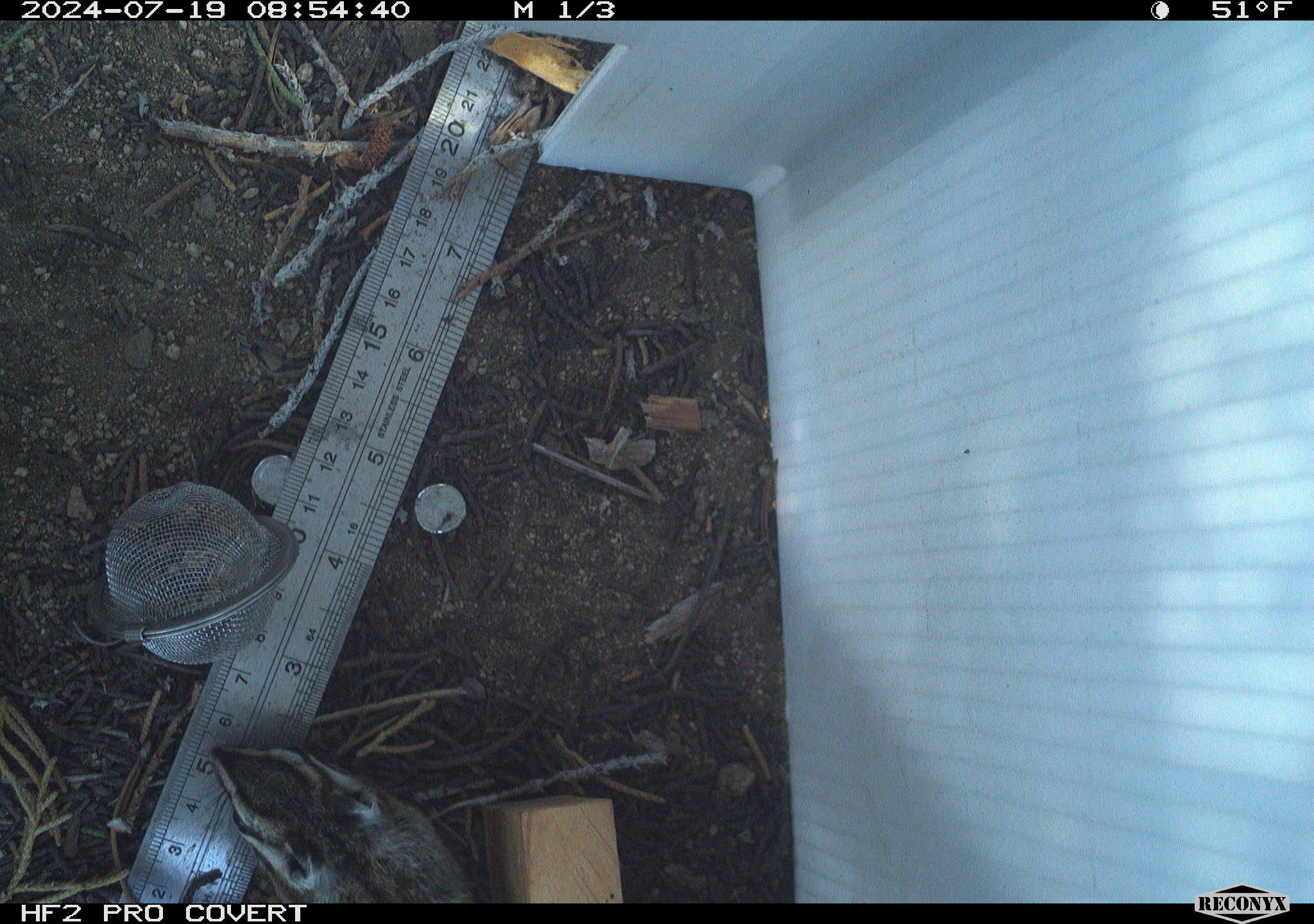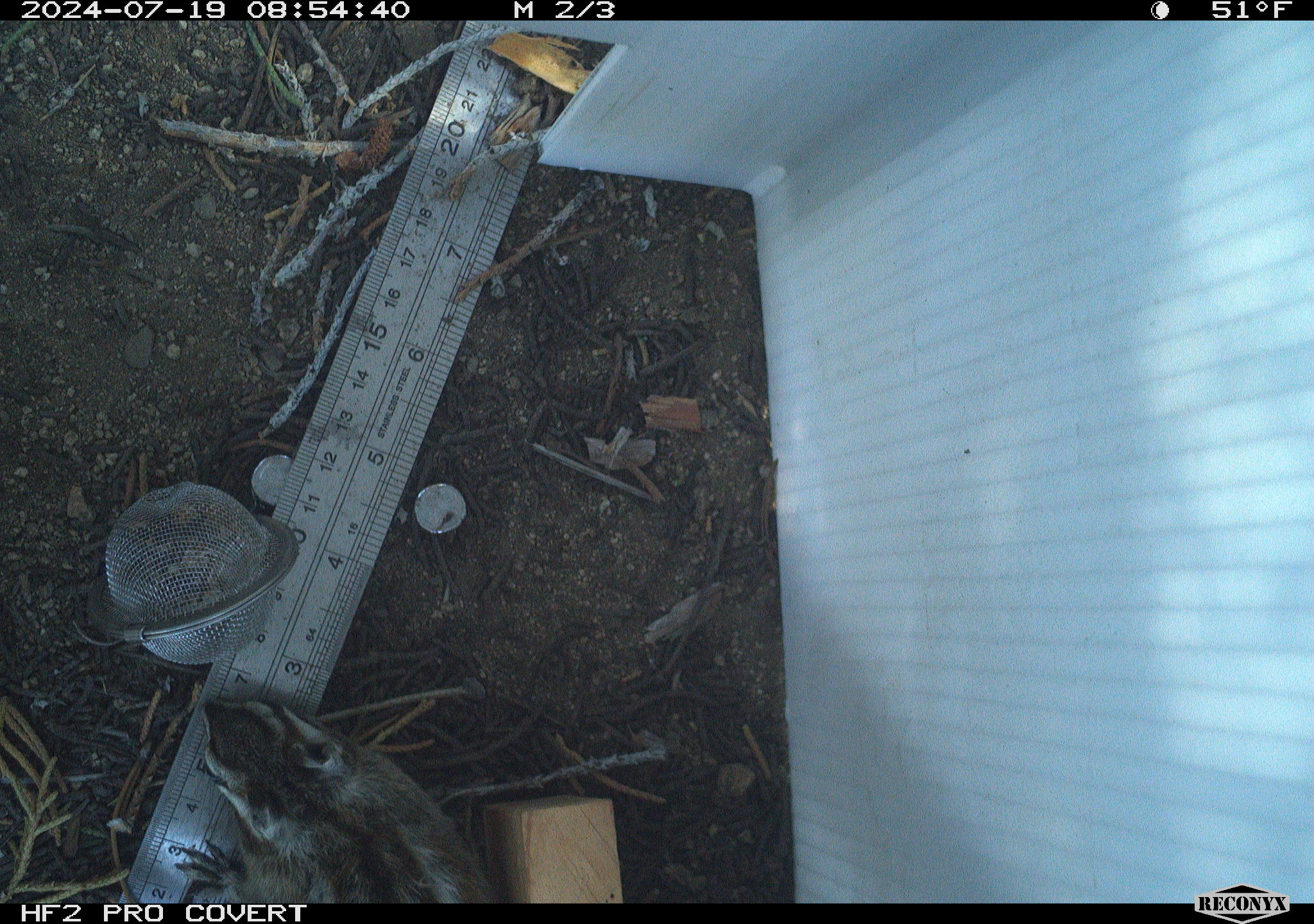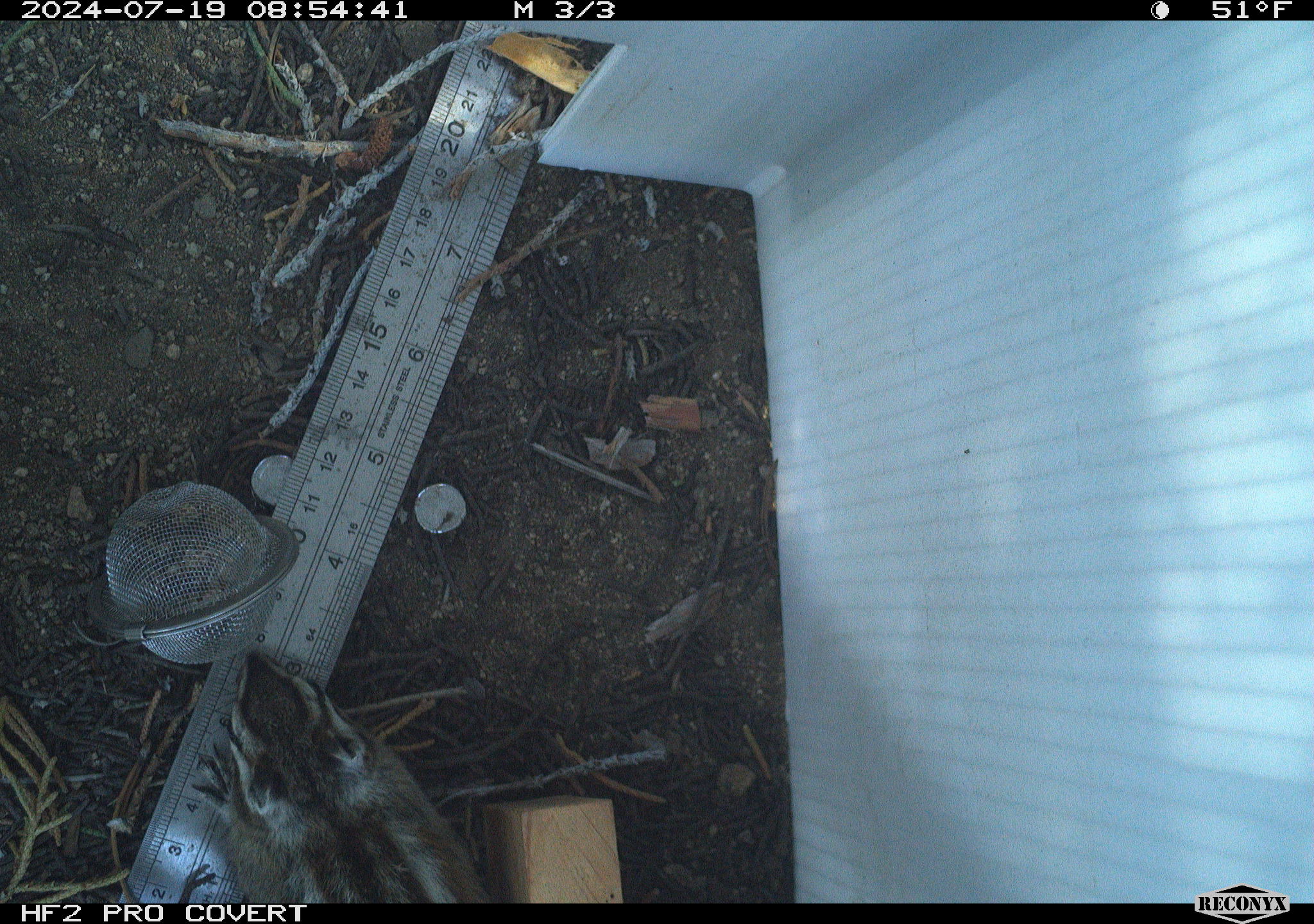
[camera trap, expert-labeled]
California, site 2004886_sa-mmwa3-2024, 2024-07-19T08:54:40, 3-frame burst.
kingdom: Animalia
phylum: Chordata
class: Mammalia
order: Rodentia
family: Sciuridae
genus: Neotamias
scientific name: Neotamias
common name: western chipmunks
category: neotamias species